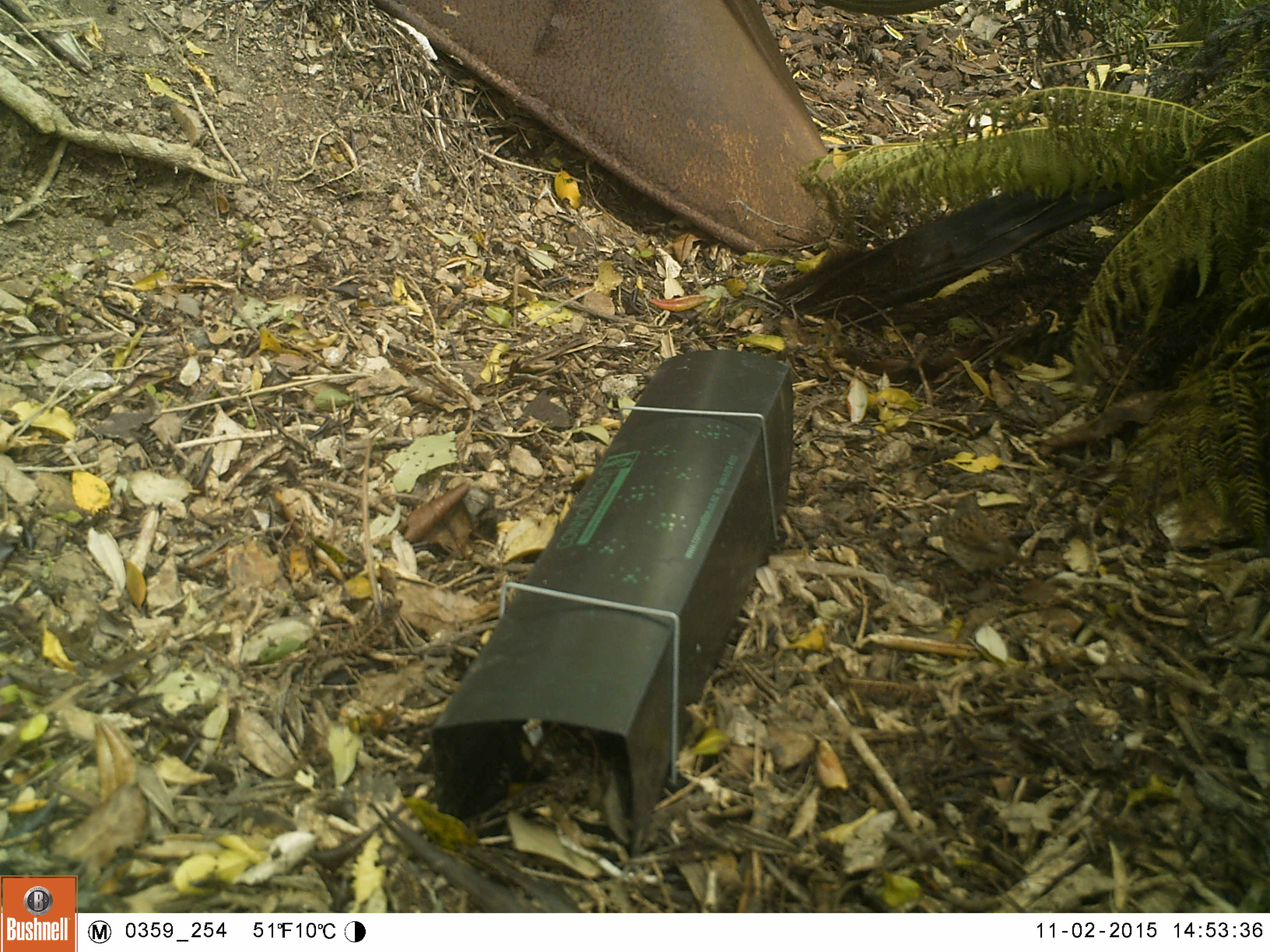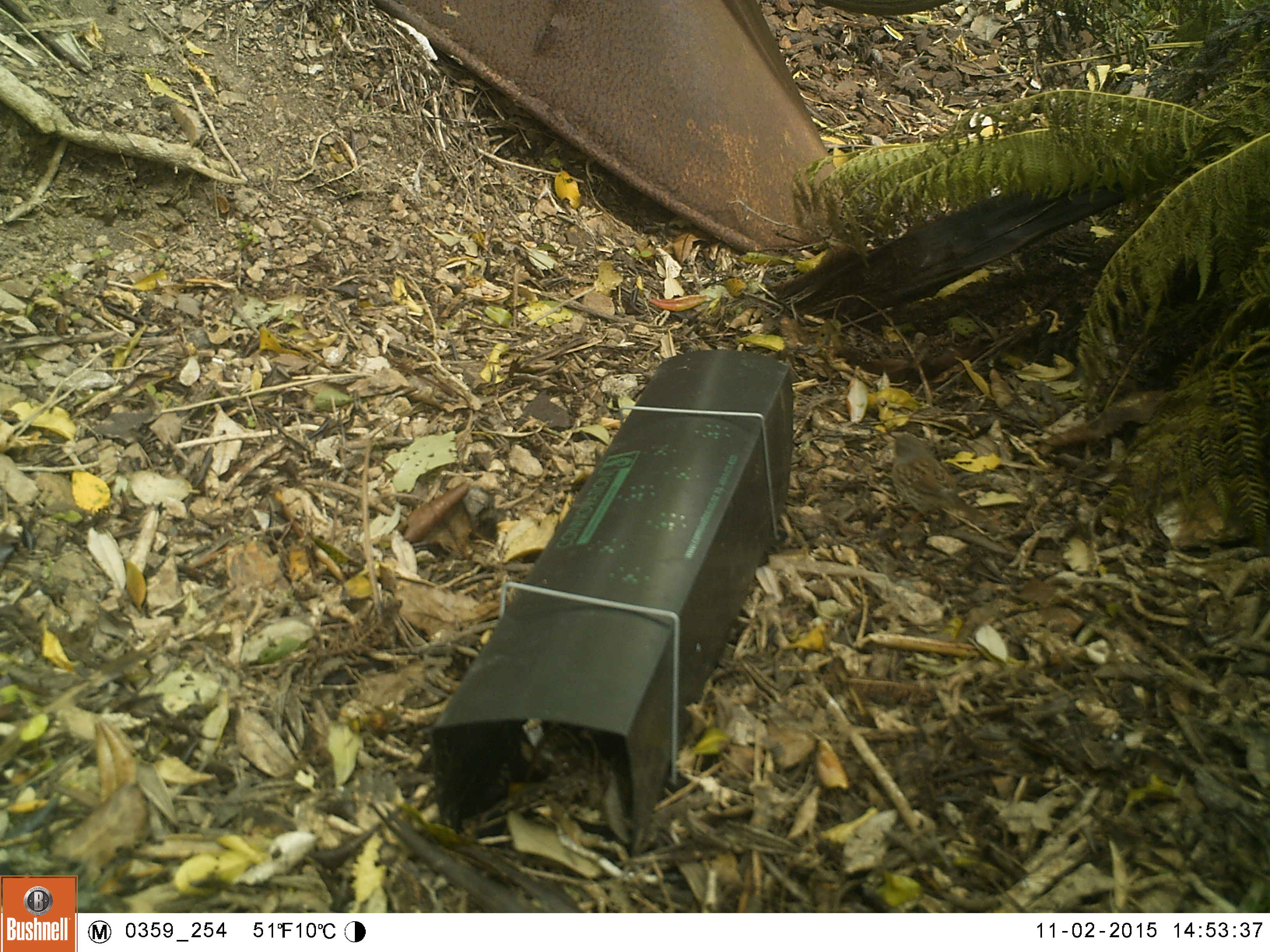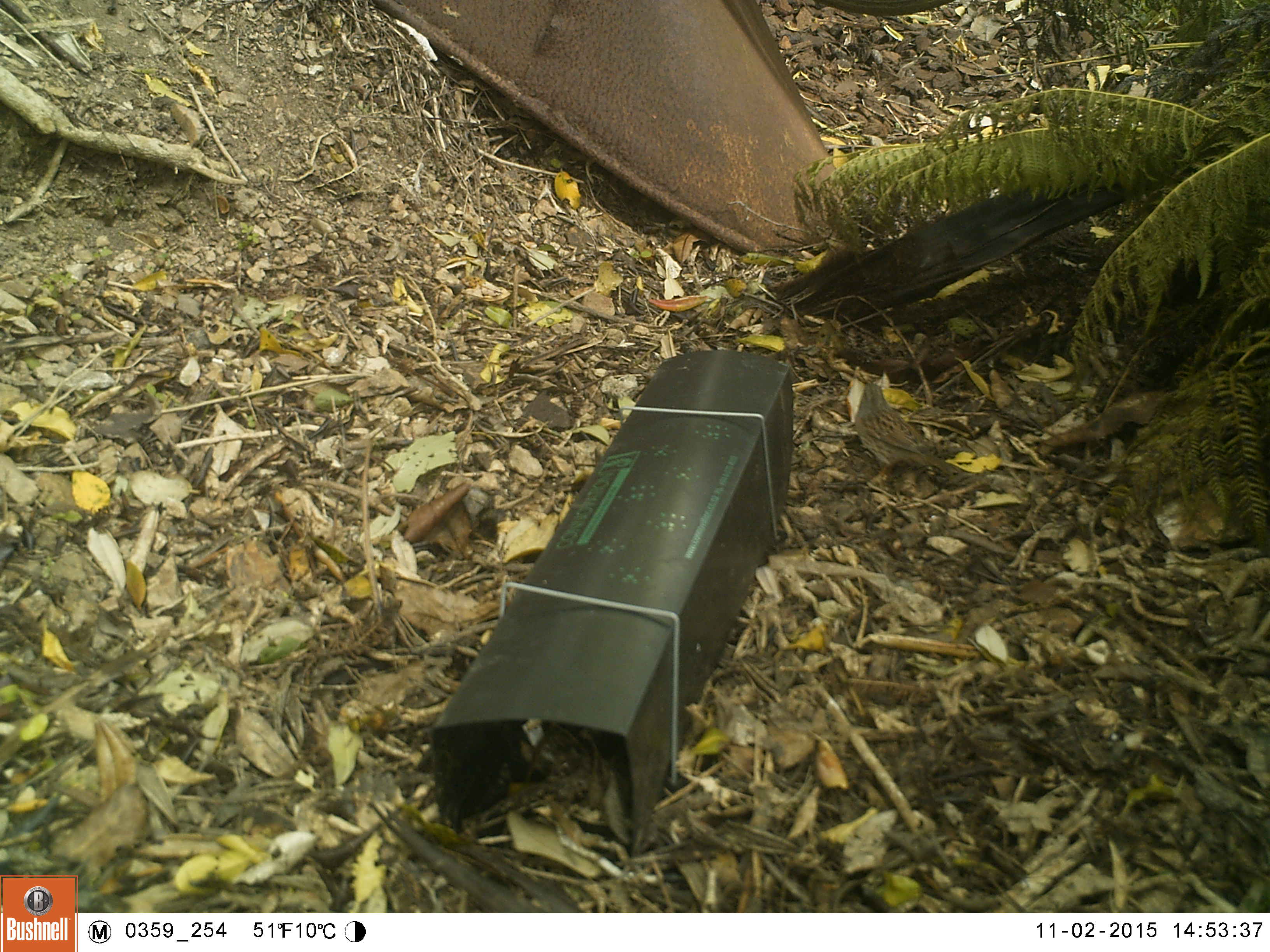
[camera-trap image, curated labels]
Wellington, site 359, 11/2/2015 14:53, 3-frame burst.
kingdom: Animalia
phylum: Chordata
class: Aves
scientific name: Aves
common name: bird